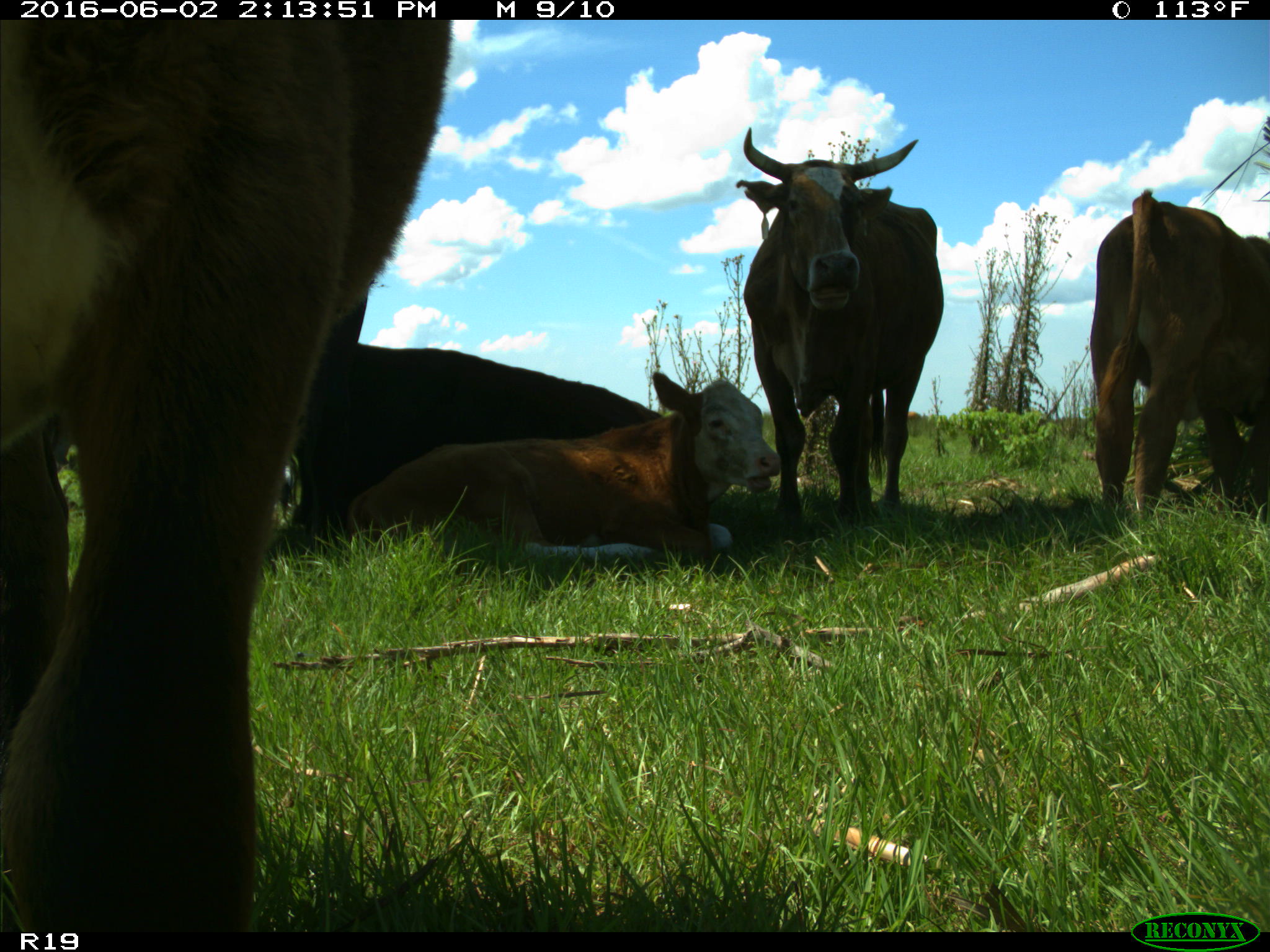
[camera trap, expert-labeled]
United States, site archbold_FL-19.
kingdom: Animalia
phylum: Chordata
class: Mammalia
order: Artiodactyla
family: Bovidae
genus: Bos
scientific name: Bos taurus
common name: domestic cow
Bos taurus (domestic cow).